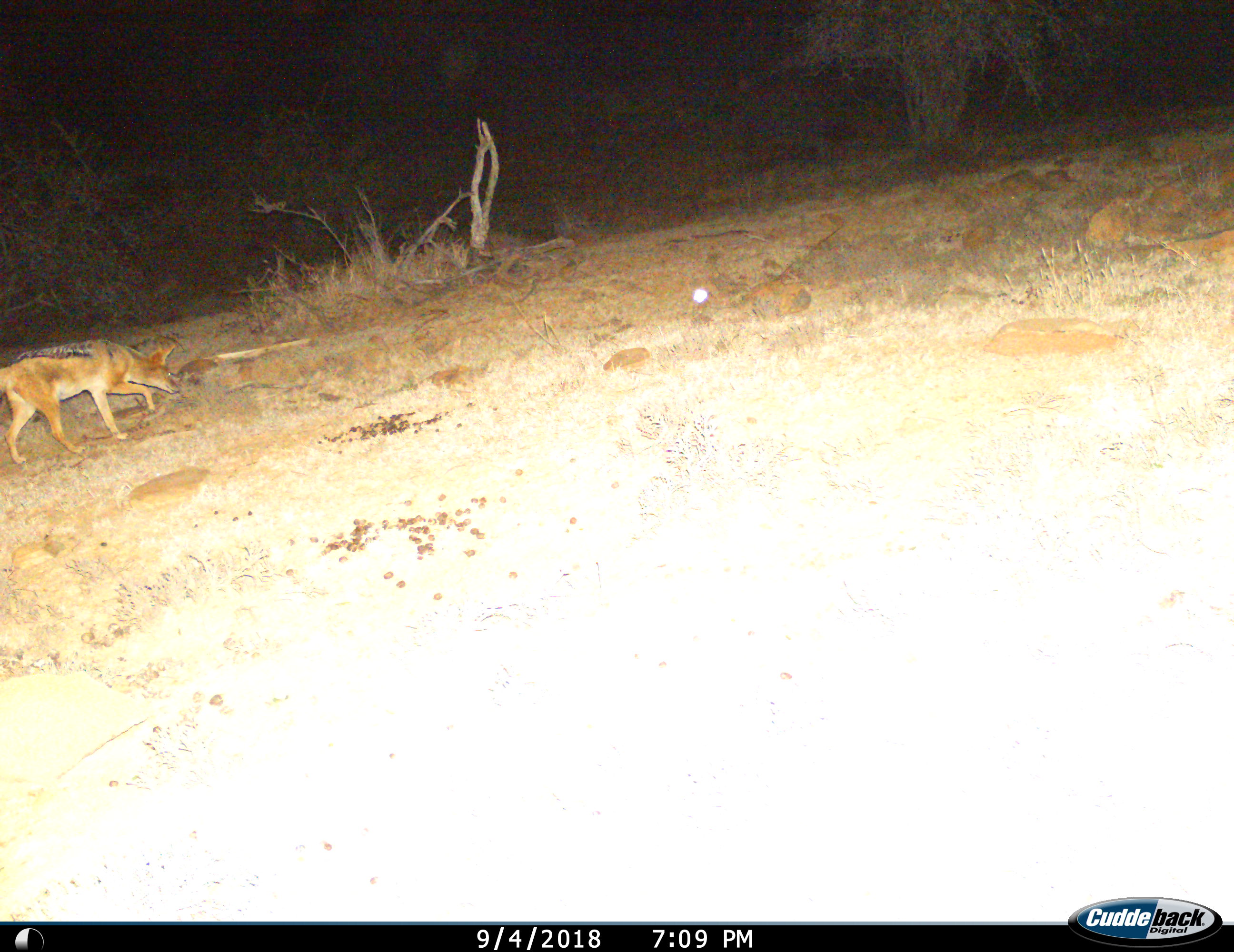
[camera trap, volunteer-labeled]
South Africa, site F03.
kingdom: Animalia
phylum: Chordata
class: Mammalia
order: Carnivora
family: Canidae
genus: Lupulella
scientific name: Lupulella mesomelas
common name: black-backed jackal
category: jackalblackbacked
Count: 1.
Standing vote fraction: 20%.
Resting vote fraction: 0%.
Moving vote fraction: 70%.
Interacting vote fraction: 0%.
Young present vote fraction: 0%.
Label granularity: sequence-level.